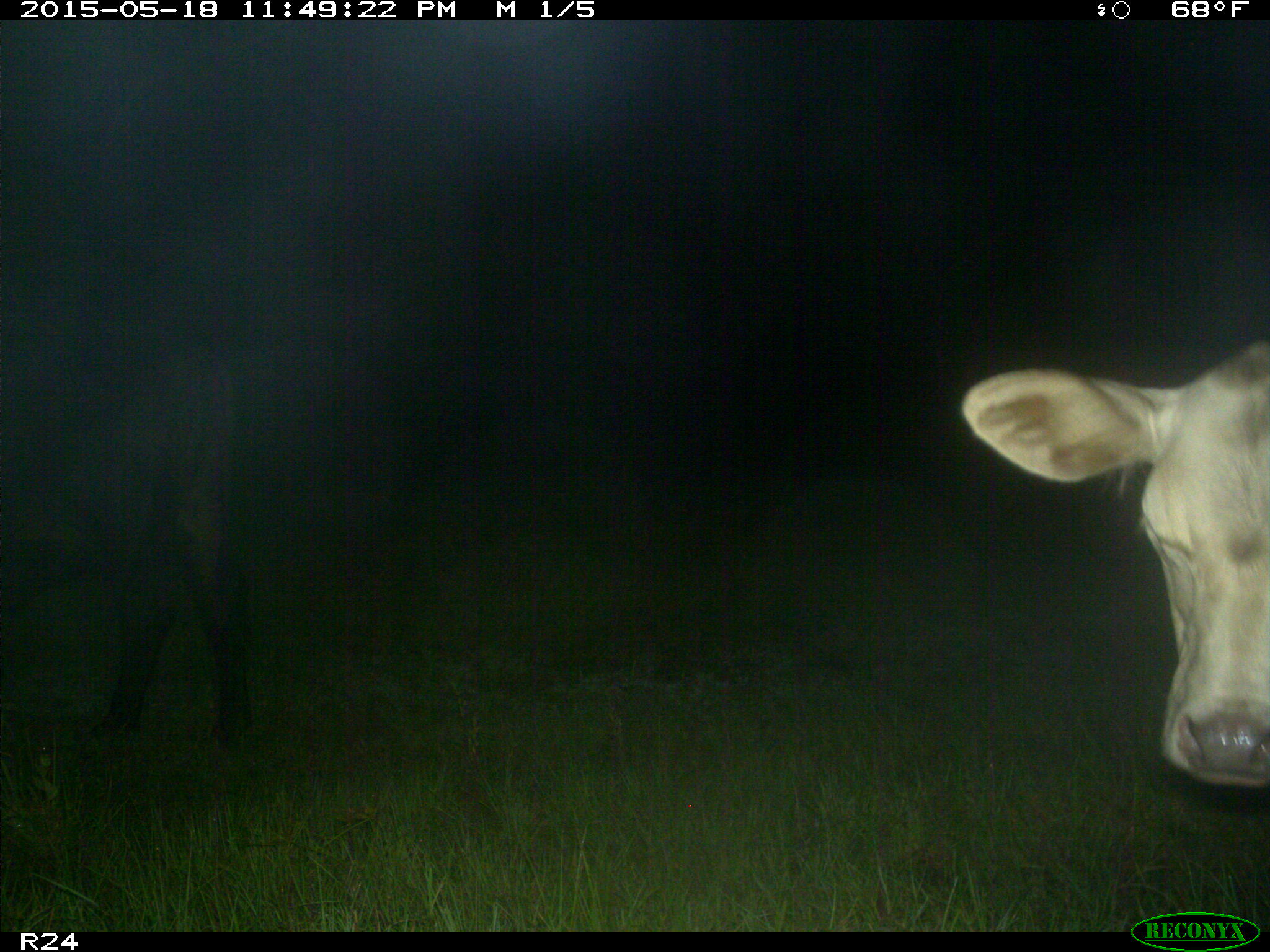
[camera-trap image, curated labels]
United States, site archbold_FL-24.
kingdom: Animalia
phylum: Chordata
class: Mammalia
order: Artiodactyla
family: Bovidae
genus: Bos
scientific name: Bos taurus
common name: domestic cow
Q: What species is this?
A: Bos taurus (domestic cow).